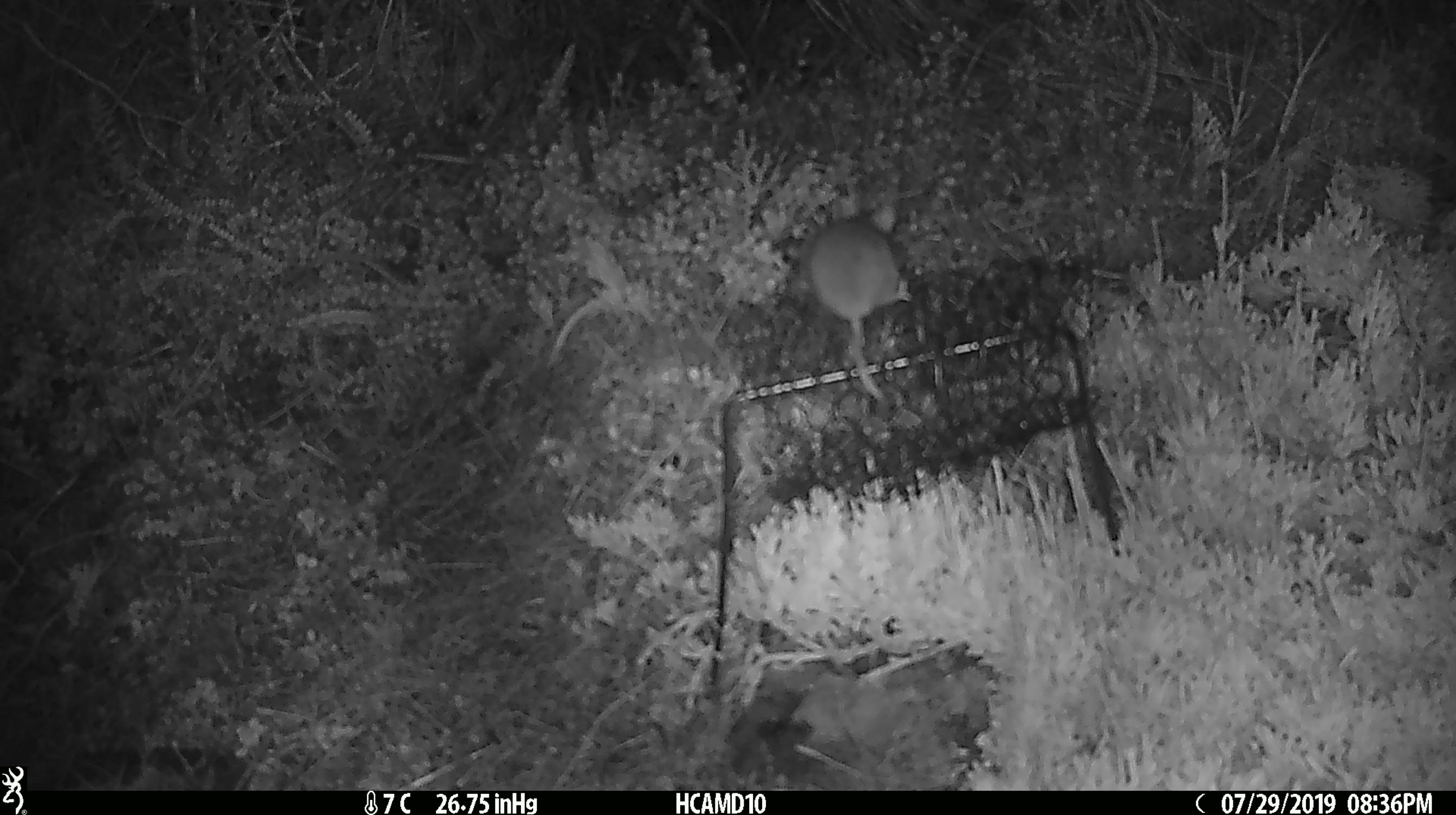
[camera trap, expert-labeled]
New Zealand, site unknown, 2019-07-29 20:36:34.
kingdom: Animalia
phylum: Chordata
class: Mammalia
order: Rodentia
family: Muridae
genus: Mus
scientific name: Mus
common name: mouse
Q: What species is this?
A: Mouse (Mus).